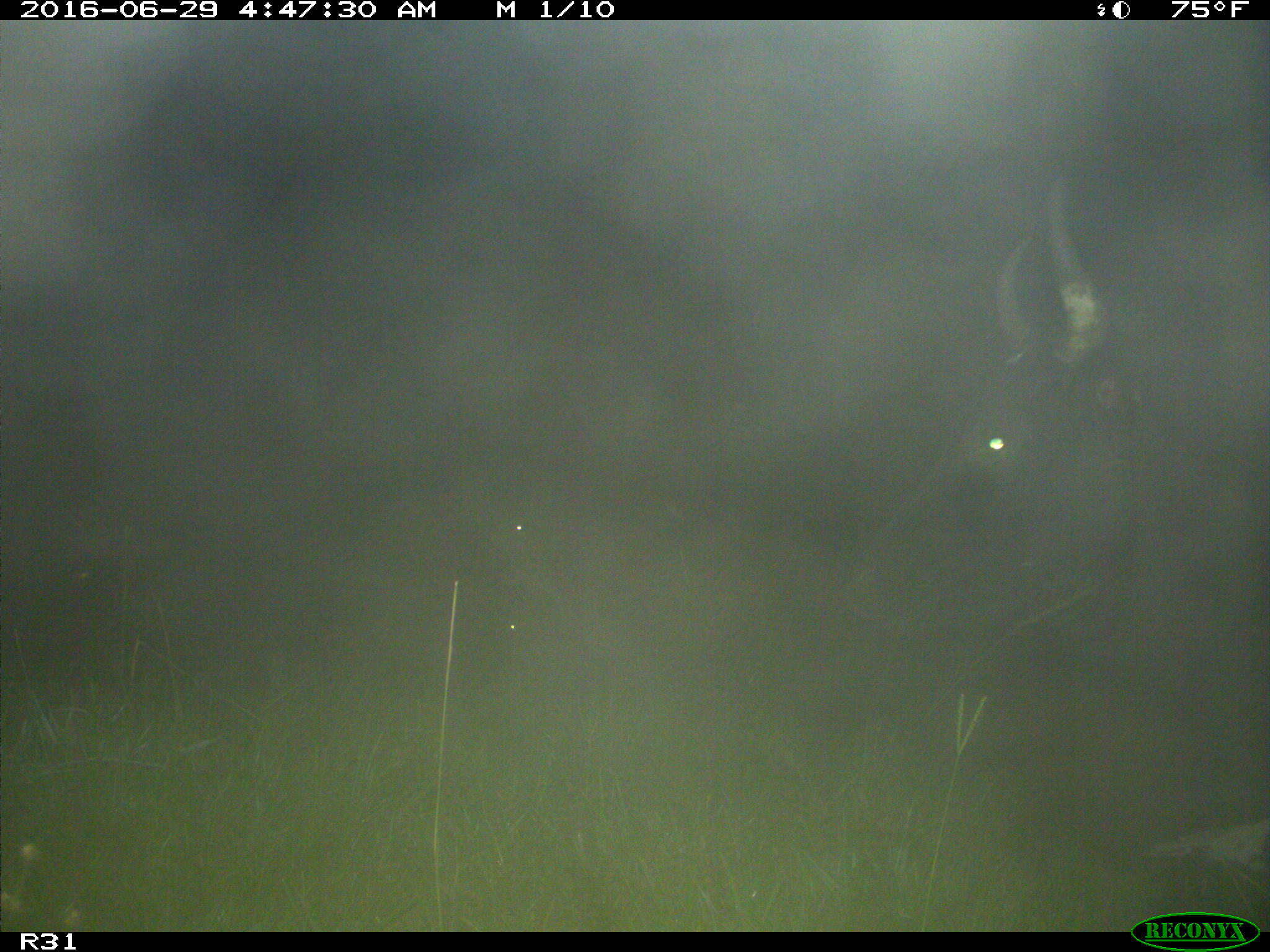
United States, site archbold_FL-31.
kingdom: Animalia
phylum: Chordata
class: Mammalia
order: Artiodactyla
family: Bovidae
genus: Bos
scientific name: Bos taurus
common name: domestic cow